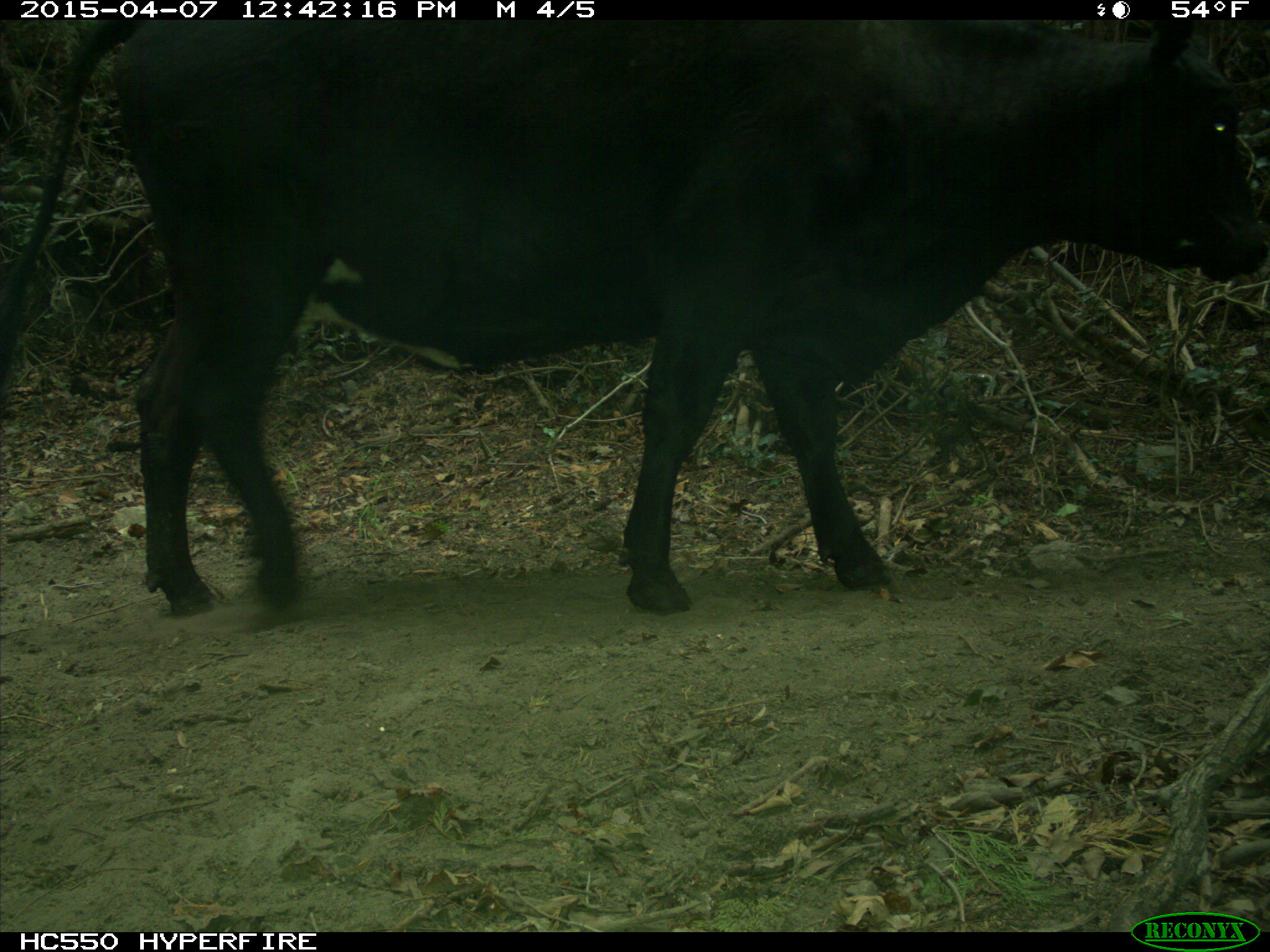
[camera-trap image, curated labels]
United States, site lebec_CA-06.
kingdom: Animalia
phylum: Chordata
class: Mammalia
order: Artiodactyla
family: Bovidae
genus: Bos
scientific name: Bos taurus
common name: domestic cow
Bos taurus (domestic cow).